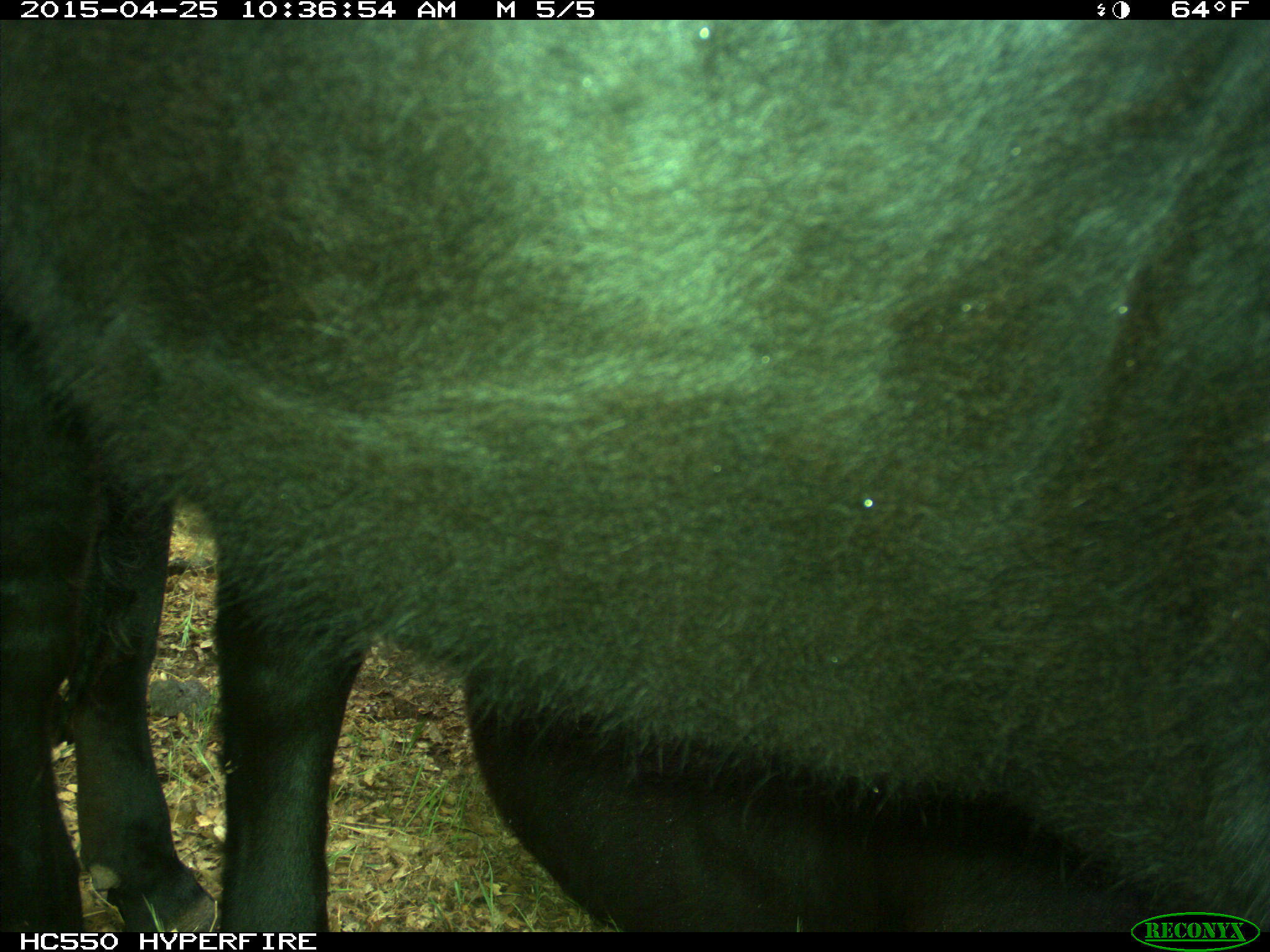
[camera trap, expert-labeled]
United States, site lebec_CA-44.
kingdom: Animalia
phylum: Chordata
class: Mammalia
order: Artiodactyla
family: Suidae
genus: Sus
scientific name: Sus scrofa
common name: wild boar